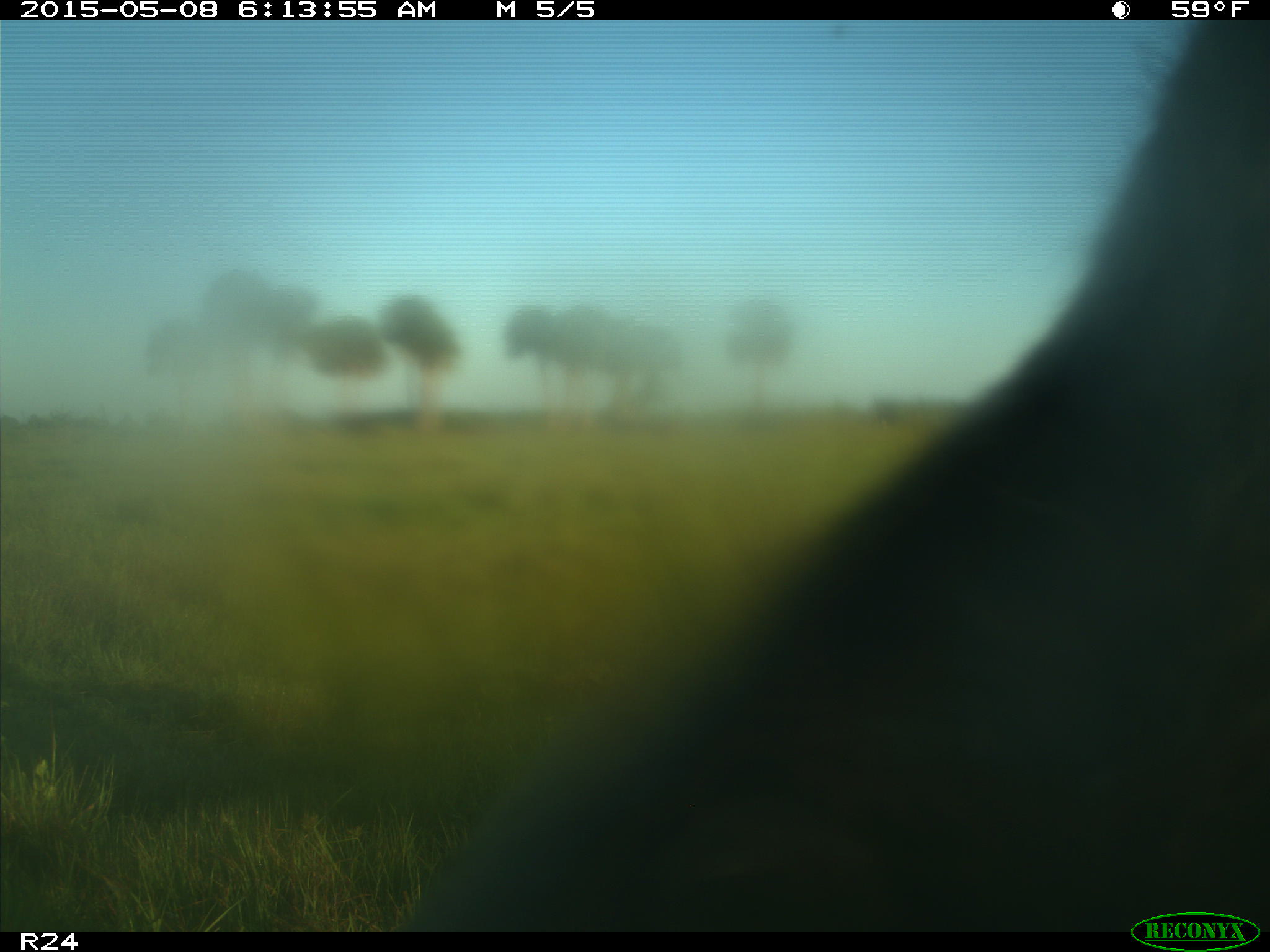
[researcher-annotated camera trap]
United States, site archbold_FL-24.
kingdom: Animalia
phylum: Chordata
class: Mammalia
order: Artiodactyla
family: Bovidae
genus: Bos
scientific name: Bos taurus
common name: domestic cow